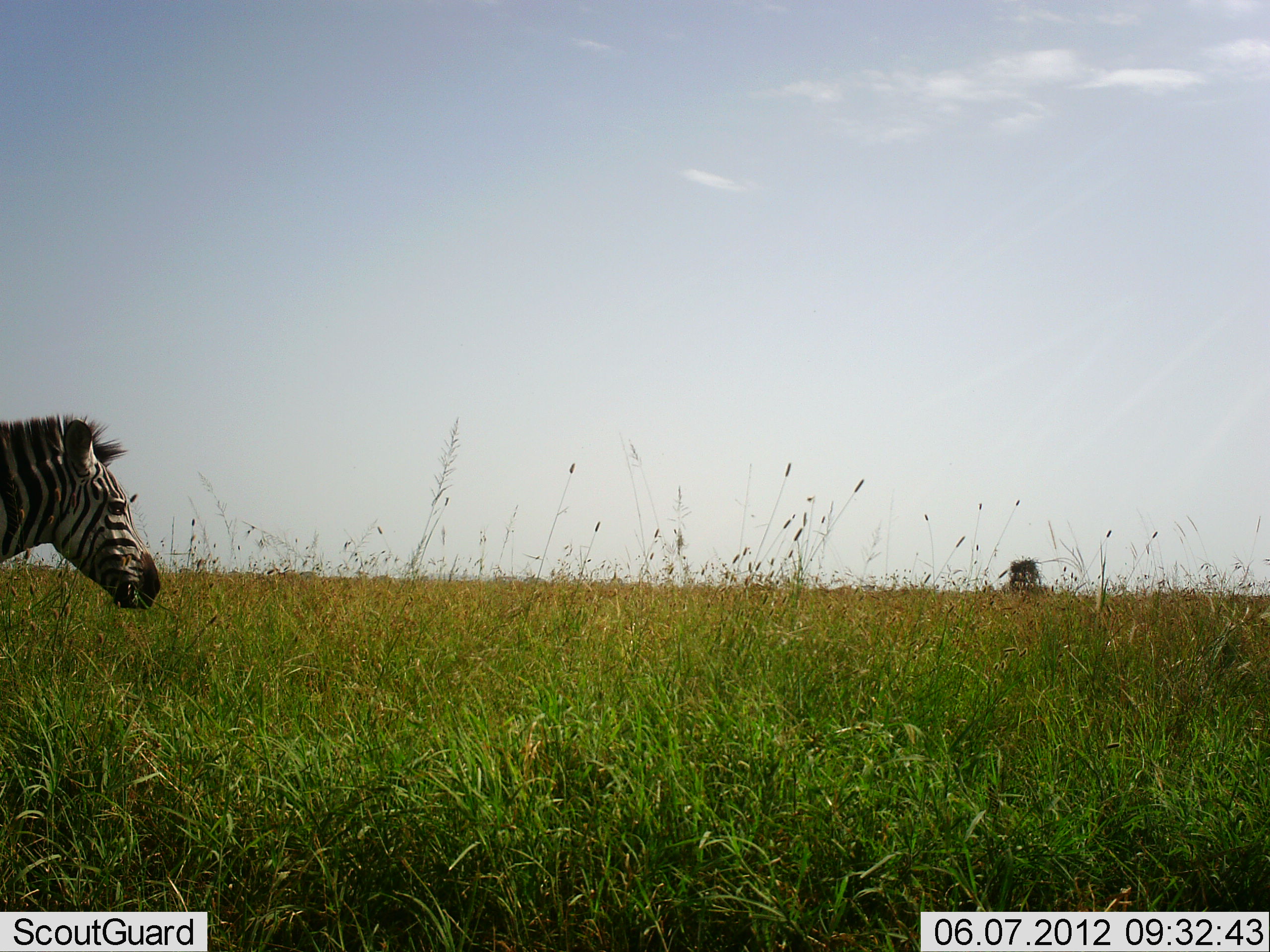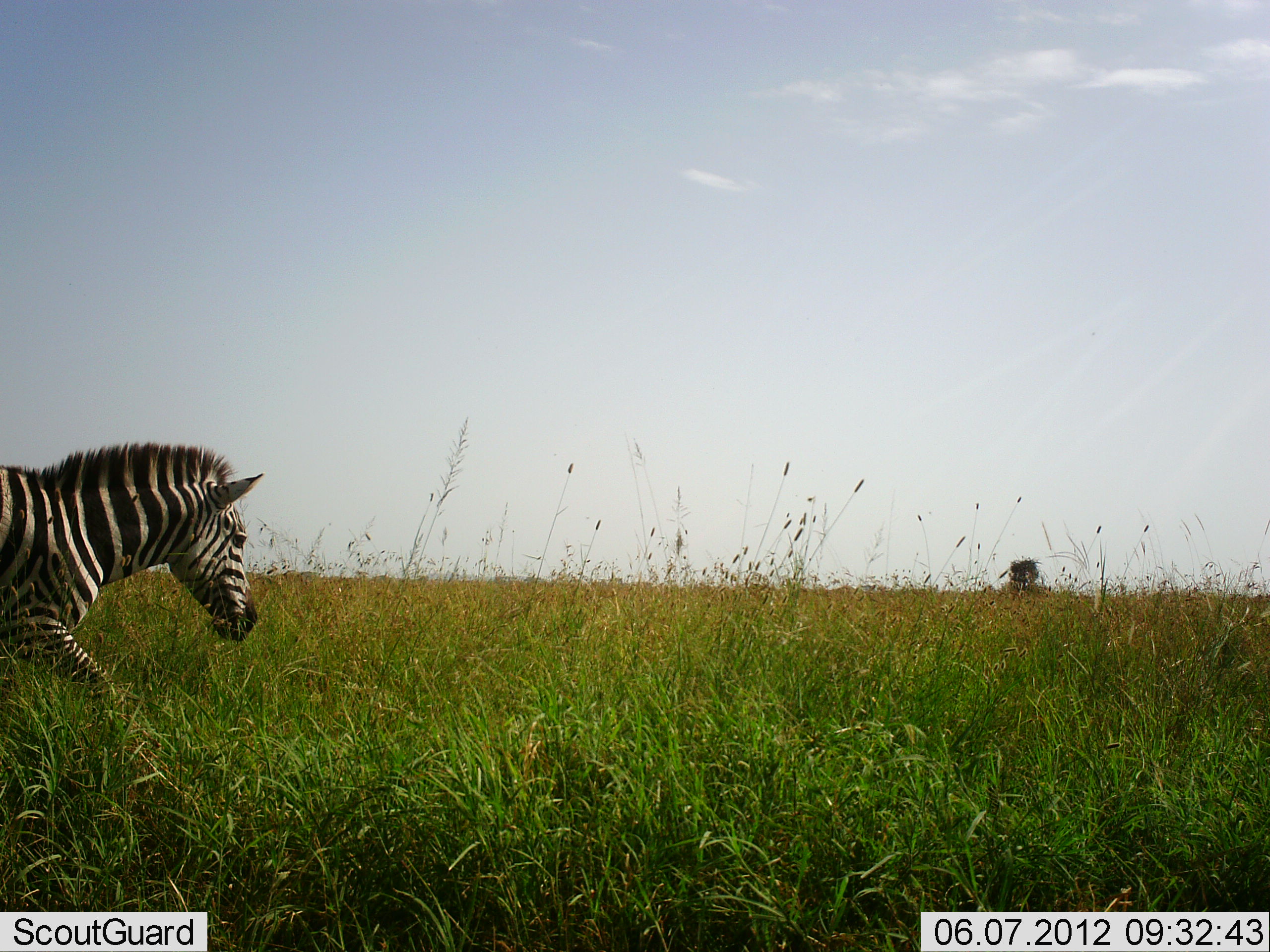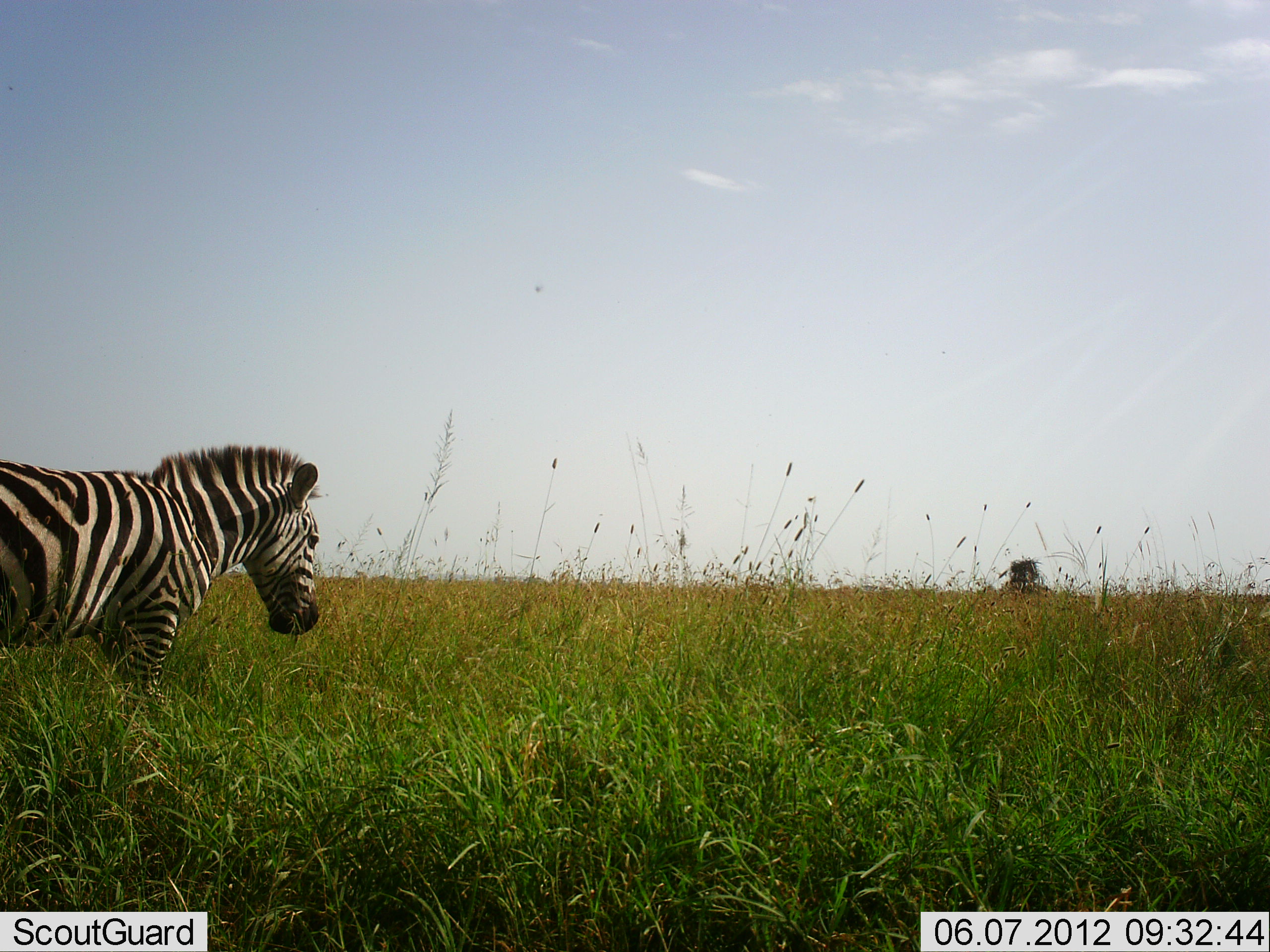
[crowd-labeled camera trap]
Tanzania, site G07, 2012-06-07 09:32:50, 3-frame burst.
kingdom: Animalia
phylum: Chordata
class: Mammalia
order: Perissodactyla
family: Equidae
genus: Equus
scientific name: Equus quagga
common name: plains zebra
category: zebra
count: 1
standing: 70%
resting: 0%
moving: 30%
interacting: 0%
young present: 0%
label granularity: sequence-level